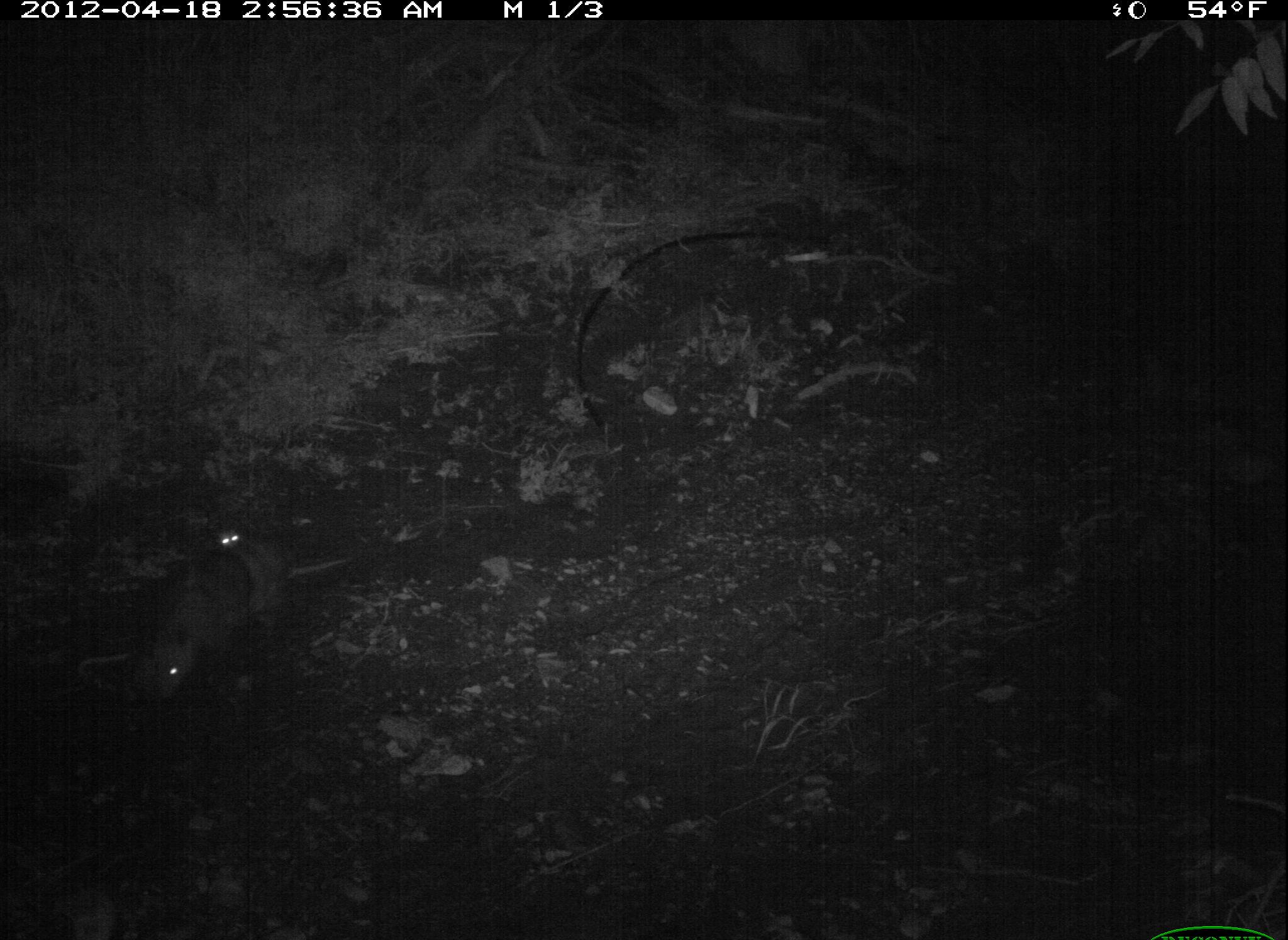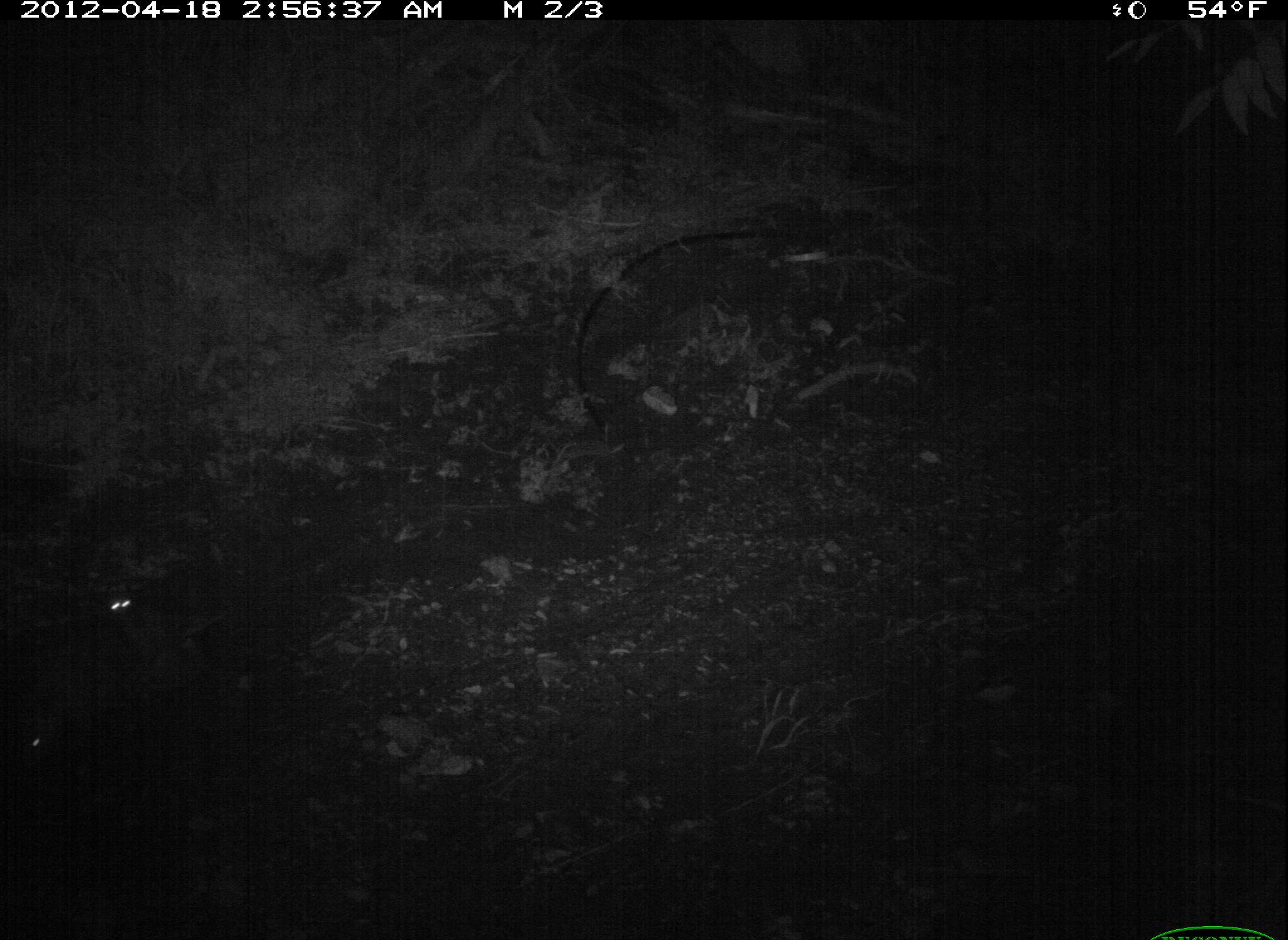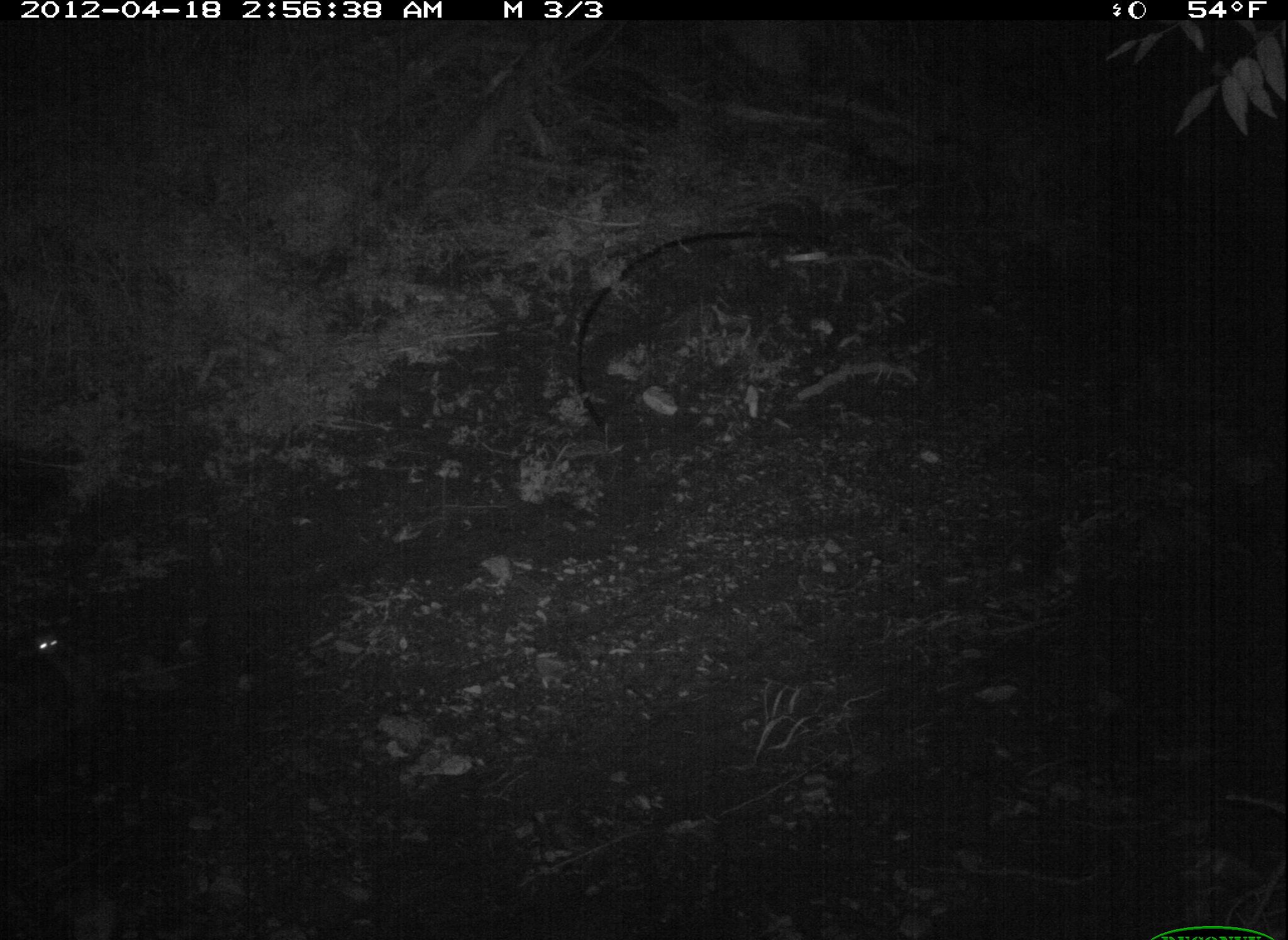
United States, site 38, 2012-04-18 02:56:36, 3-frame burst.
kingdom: Animalia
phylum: Chordata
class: Mammalia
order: Didelphimorphia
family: Didelphidae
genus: Didelphis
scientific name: Didelphis virginiana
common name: virginia opossum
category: opossum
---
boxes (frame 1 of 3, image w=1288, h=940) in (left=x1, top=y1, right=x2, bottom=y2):
opossum: (left=118, top=517, right=377, bottom=709); (left=213, top=522, right=299, bottom=588)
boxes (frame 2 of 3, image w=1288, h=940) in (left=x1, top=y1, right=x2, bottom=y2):
opossum: (left=89, top=573, right=225, bottom=660)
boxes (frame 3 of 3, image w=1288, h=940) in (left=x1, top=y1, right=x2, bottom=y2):
opossum: (left=24, top=610, right=158, bottom=730)